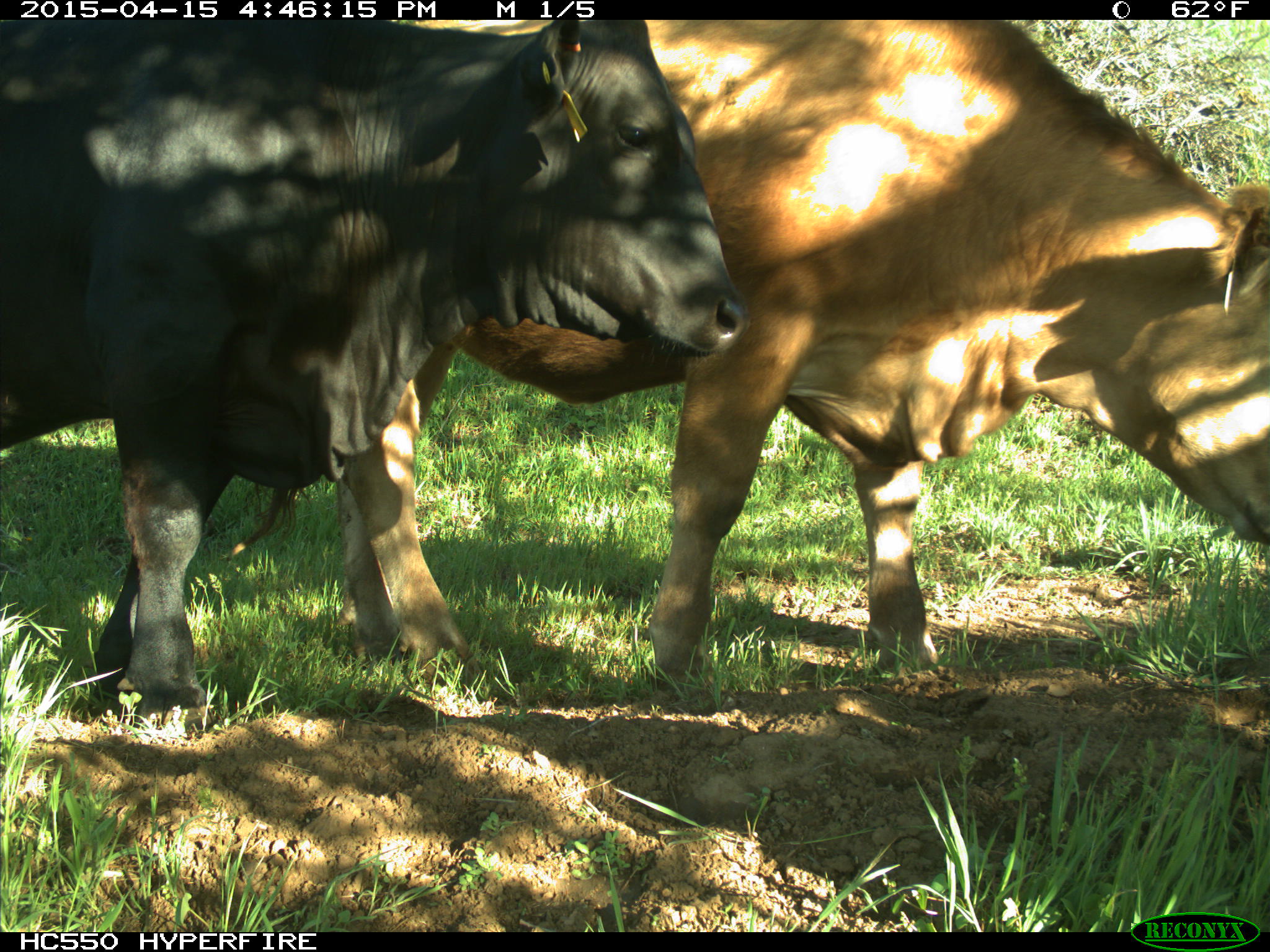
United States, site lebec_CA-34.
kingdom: Animalia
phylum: Chordata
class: Mammalia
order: Artiodactyla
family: Bovidae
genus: Bos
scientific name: Bos taurus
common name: domestic cow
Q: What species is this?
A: Bos taurus (domestic cow).